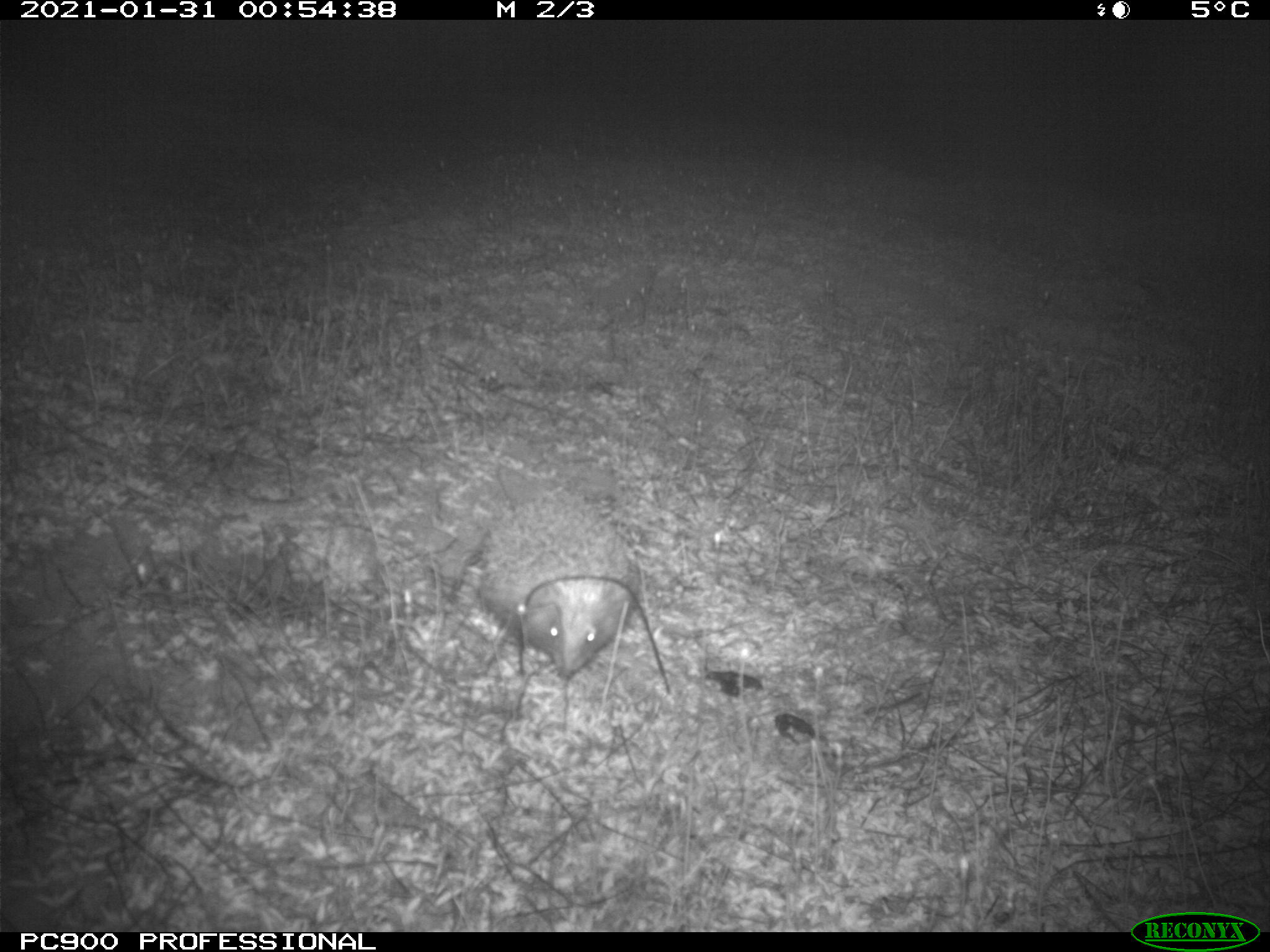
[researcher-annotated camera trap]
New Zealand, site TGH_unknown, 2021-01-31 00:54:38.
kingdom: Animalia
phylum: Chordata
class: Mammalia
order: Eulipotyphla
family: Erinaceidae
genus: Erinaceus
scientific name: Erinaceus europaeus europaeus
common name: european hedgehog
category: hedgehog